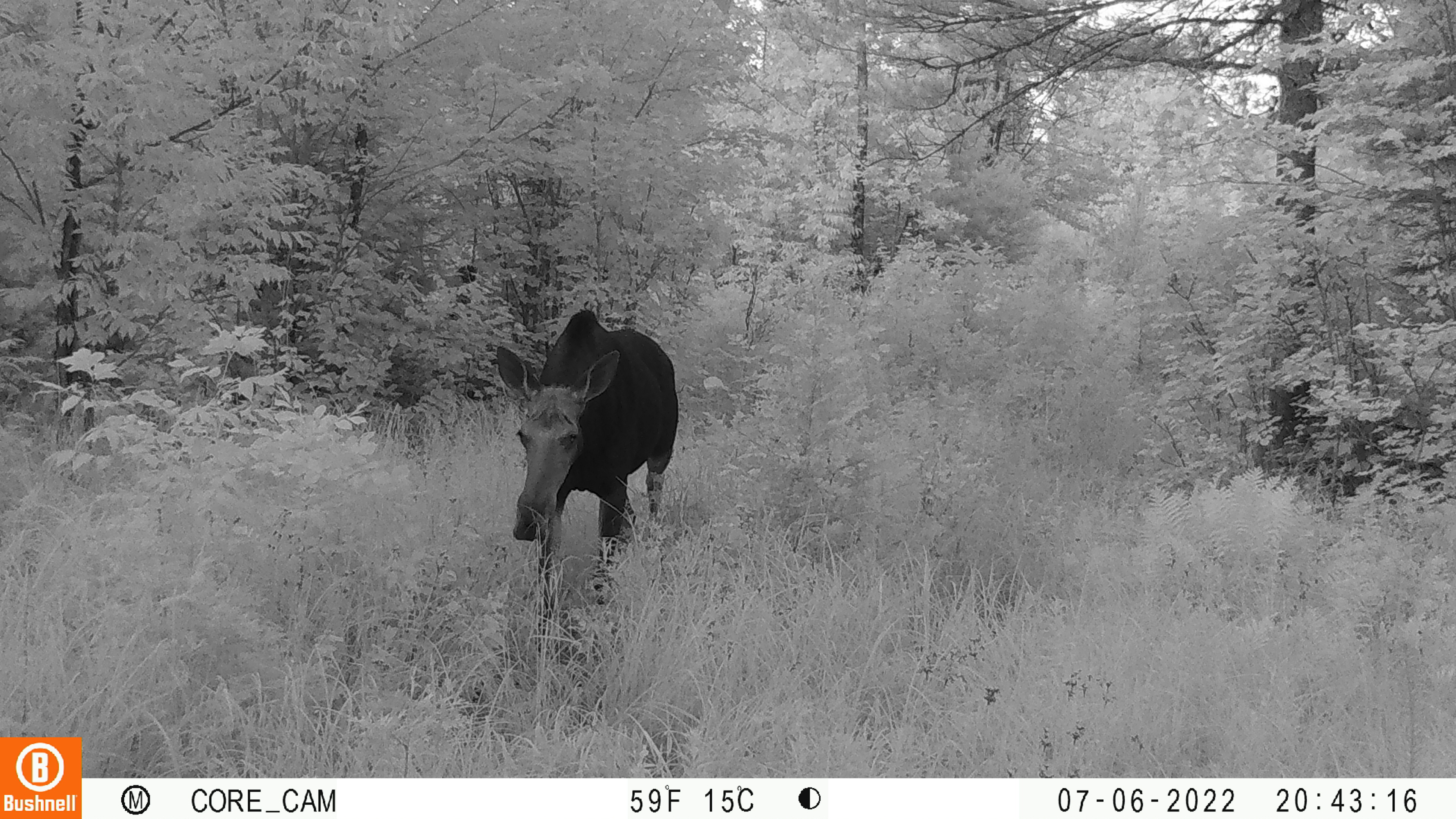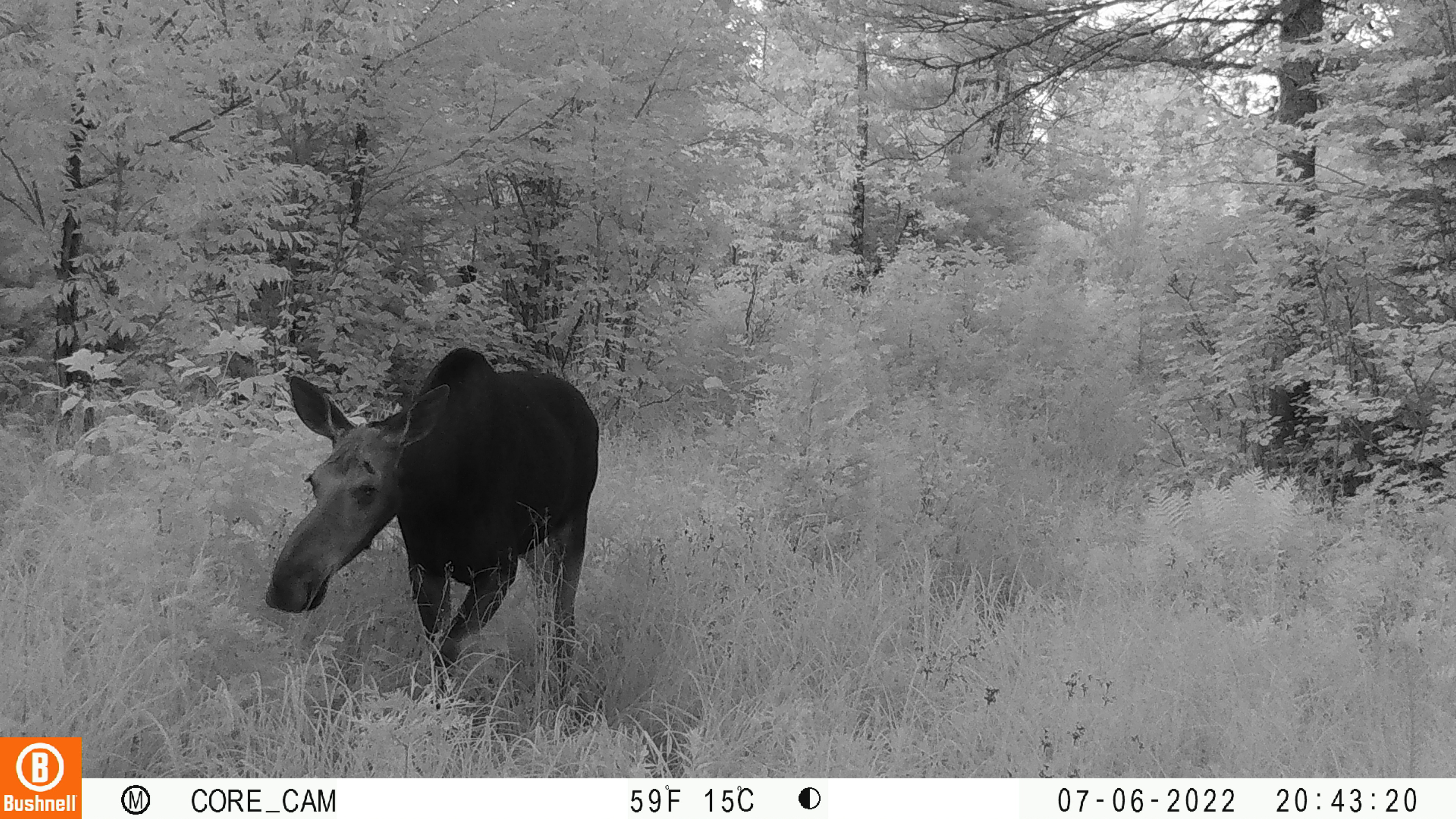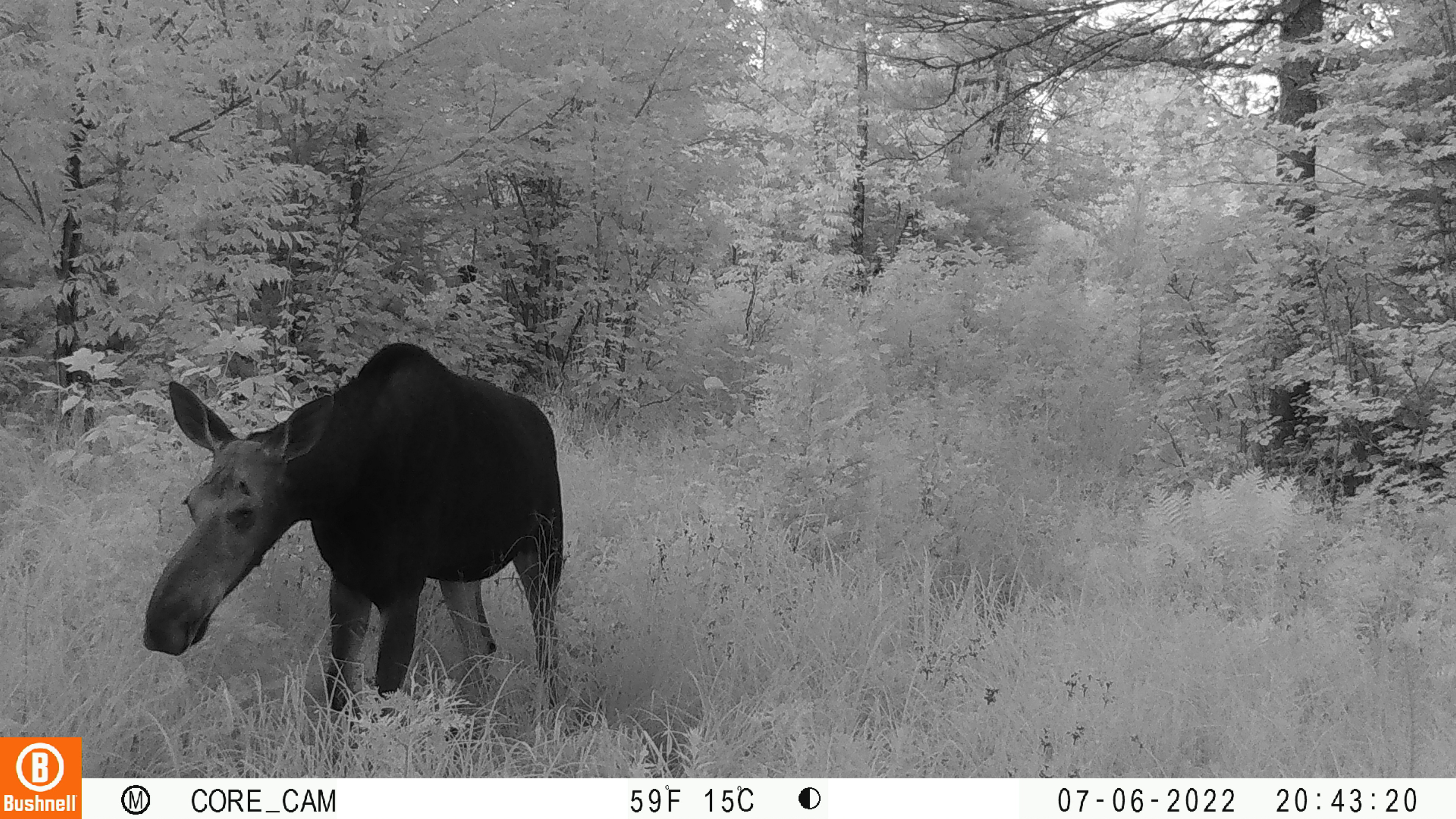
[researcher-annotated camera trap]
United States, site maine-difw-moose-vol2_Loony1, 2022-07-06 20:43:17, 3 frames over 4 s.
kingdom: Animalia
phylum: Chordata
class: Mammalia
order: Artiodactyla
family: Cervidae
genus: Alces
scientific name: Alces alces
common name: moose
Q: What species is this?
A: Moose (Alces alces).